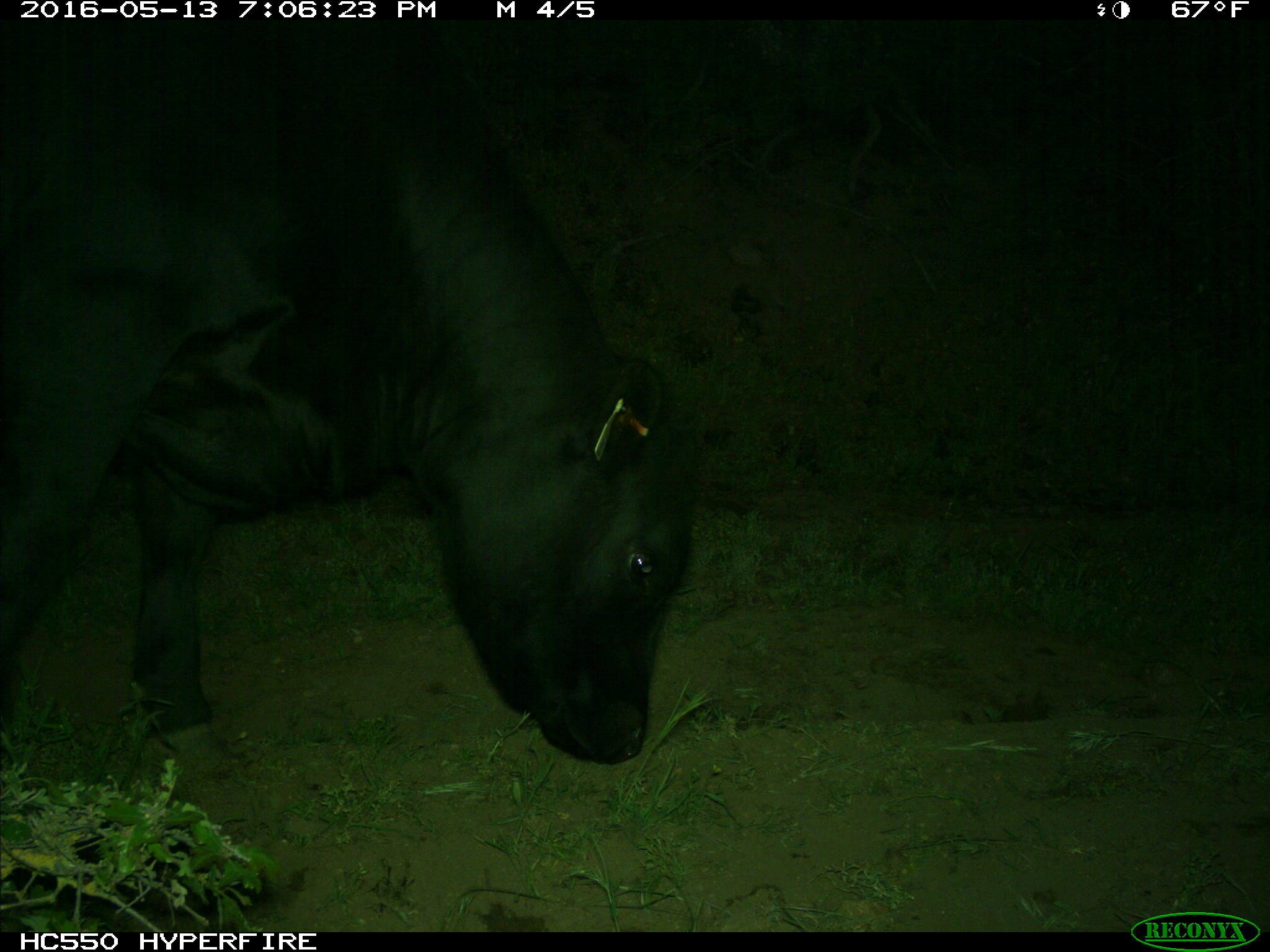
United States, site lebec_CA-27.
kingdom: Animalia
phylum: Chordata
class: Mammalia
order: Artiodactyla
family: Bovidae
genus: Bos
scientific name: Bos taurus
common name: domestic cow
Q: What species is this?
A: Bos taurus (domestic cow).